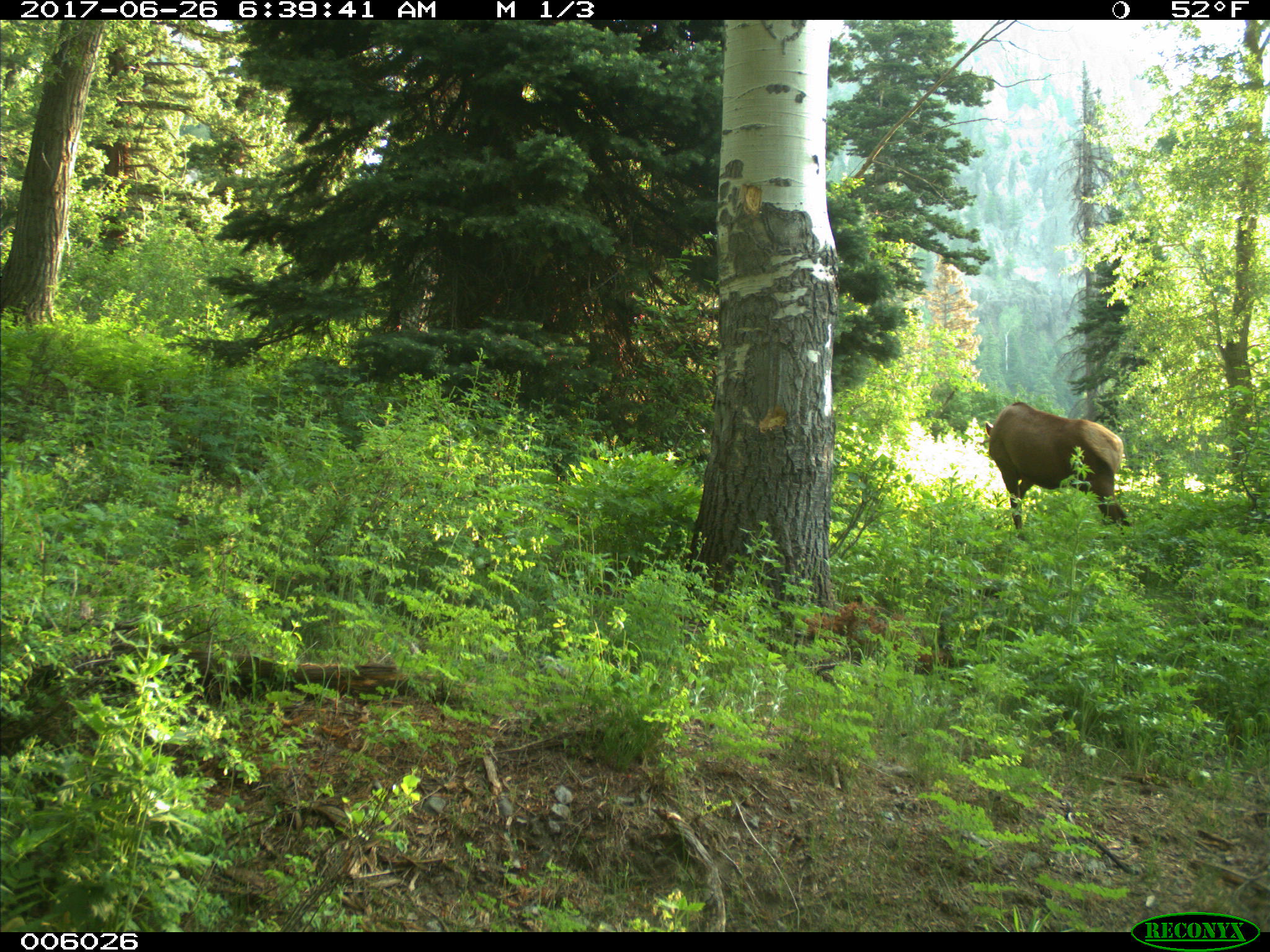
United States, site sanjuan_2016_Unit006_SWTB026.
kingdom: Animalia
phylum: Chordata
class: Mammalia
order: Artiodactyla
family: Cervidae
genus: Cervus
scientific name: Cervus elaphus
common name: red deer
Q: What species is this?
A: Cervus elaphus (red deer).